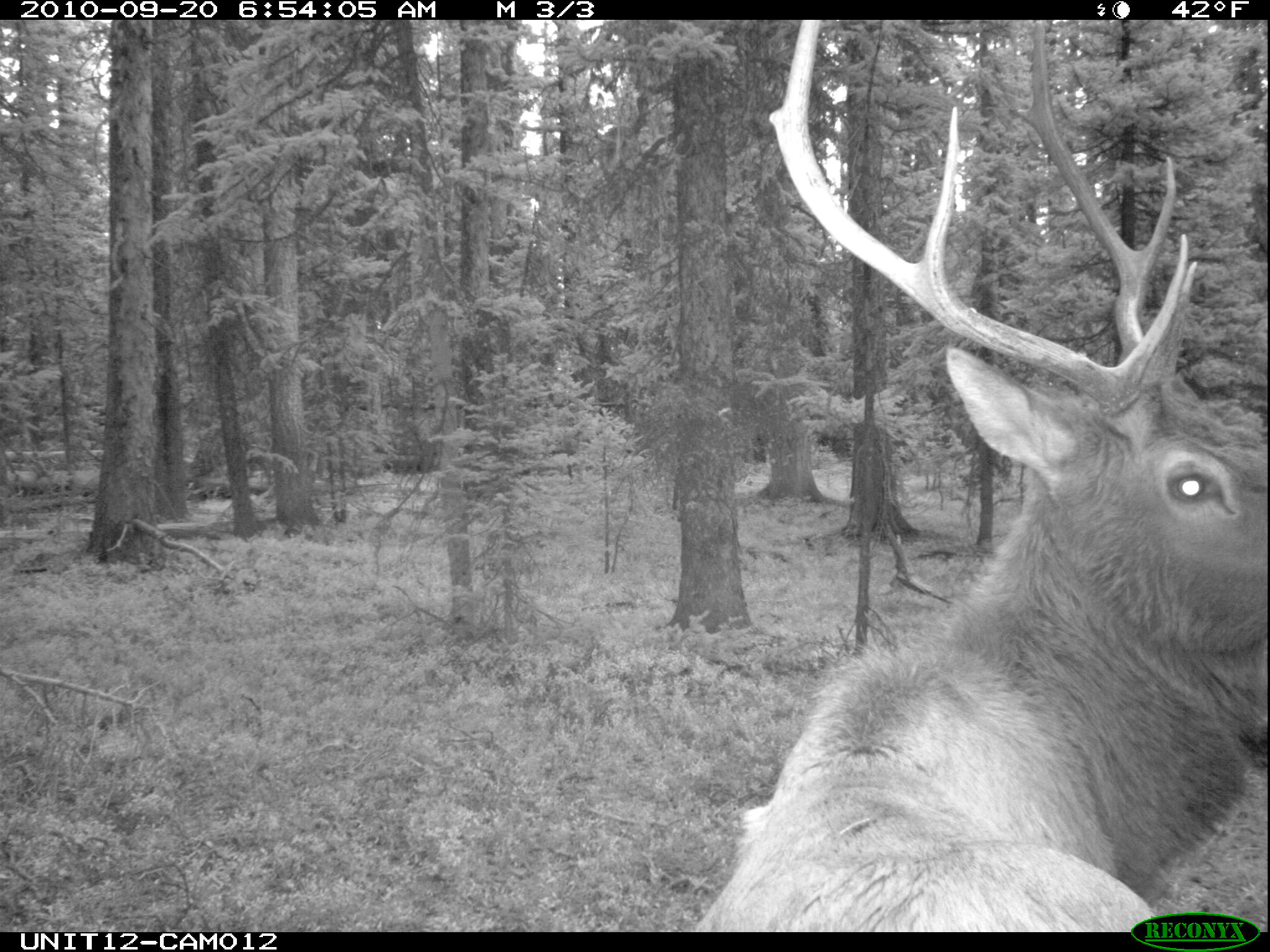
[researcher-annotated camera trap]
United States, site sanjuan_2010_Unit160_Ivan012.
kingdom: Animalia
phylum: Chordata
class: Mammalia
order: Artiodactyla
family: Cervidae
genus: Cervus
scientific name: Cervus elaphus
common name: red deer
Cervus elaphus (red deer).